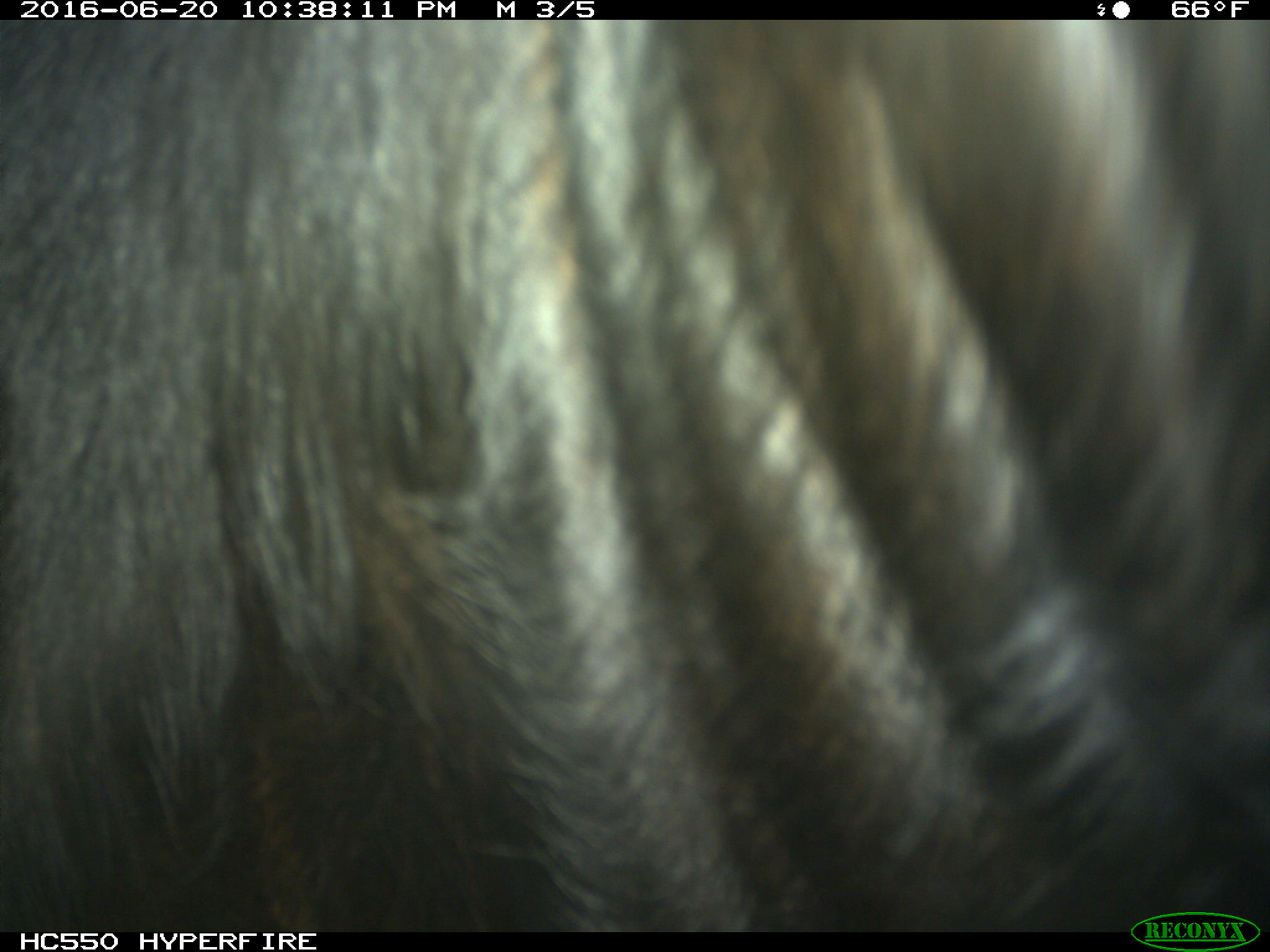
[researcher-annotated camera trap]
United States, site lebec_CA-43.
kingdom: Animalia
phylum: Chordata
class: Mammalia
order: Artiodactyla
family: Bovidae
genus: Bos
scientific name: Bos taurus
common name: domestic cow